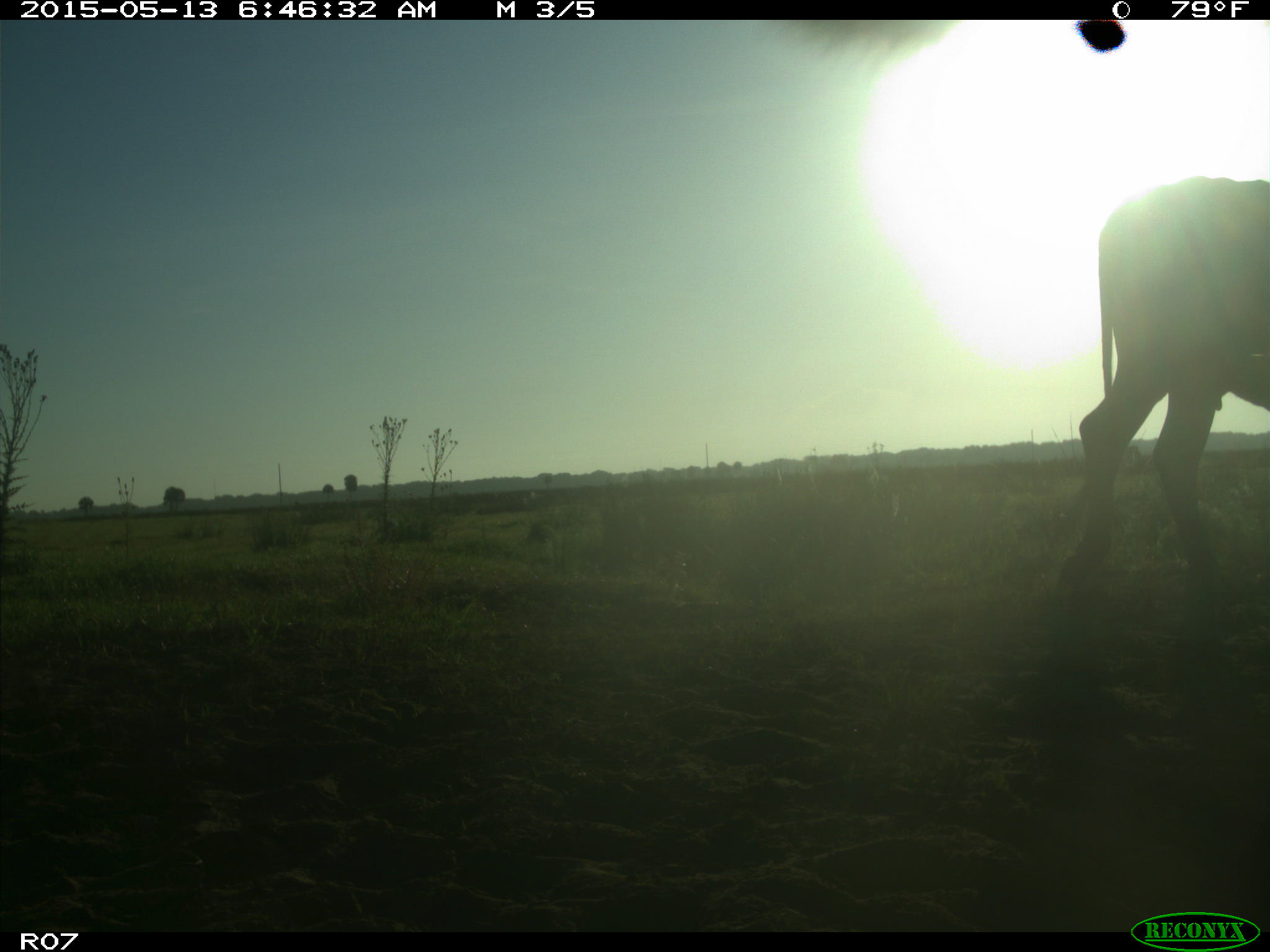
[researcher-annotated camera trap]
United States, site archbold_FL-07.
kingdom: Animalia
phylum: Chordata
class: Mammalia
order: Artiodactyla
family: Bovidae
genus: Bos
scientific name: Bos taurus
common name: domestic cow